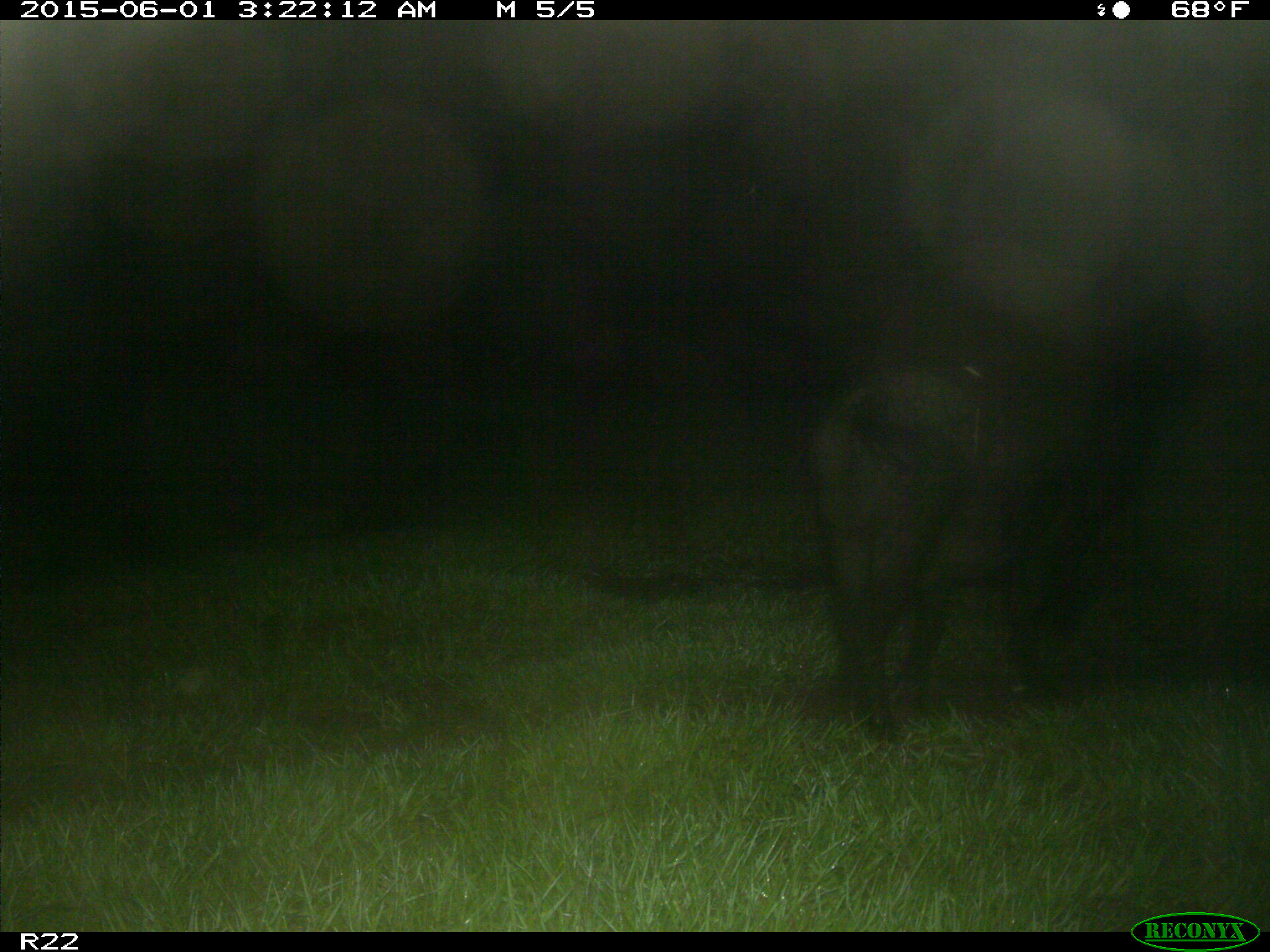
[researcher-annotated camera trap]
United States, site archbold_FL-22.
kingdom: Animalia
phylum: Chordata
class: Mammalia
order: Artiodactyla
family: Bovidae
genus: Bos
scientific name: Bos taurus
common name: domestic cow